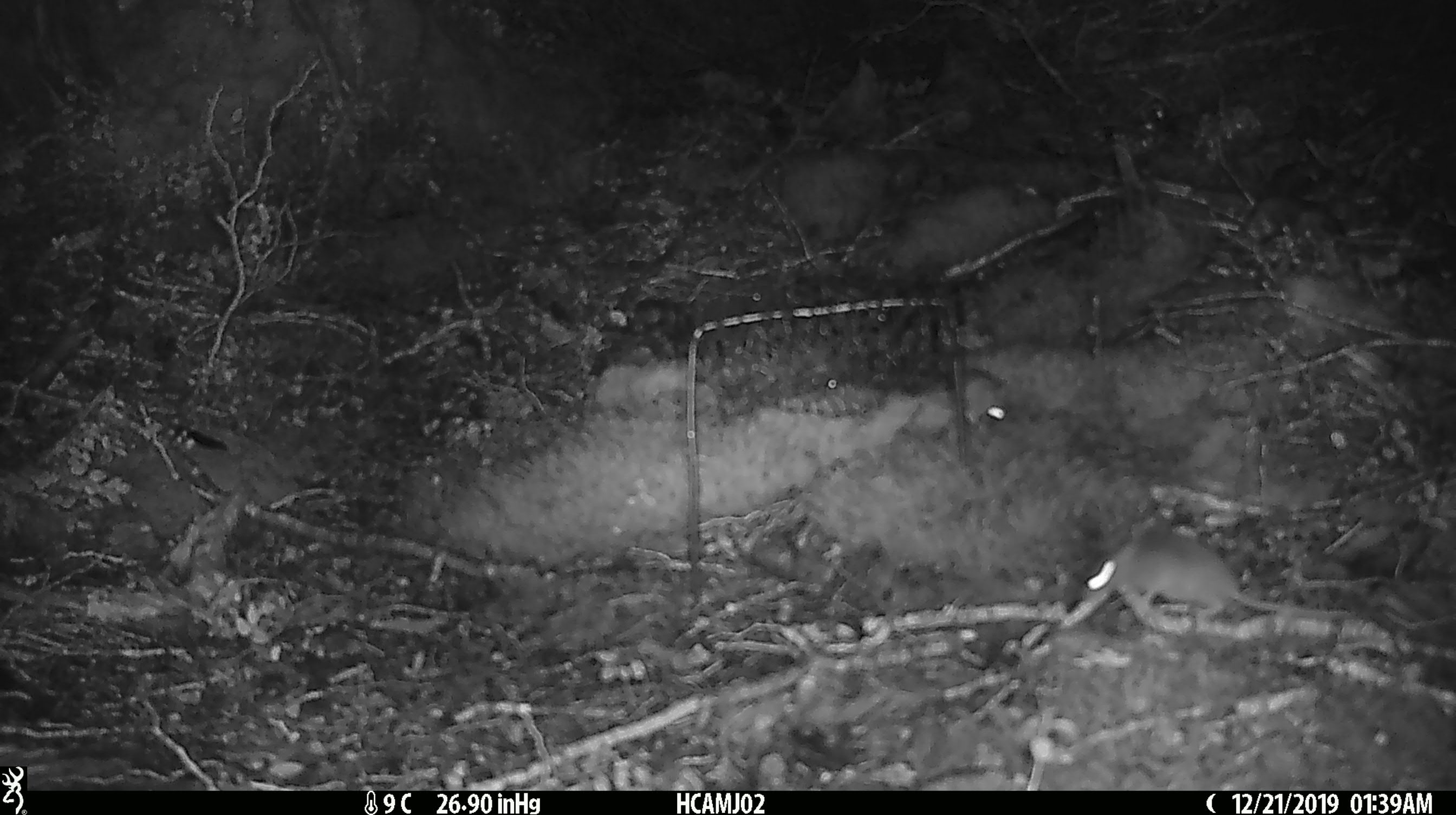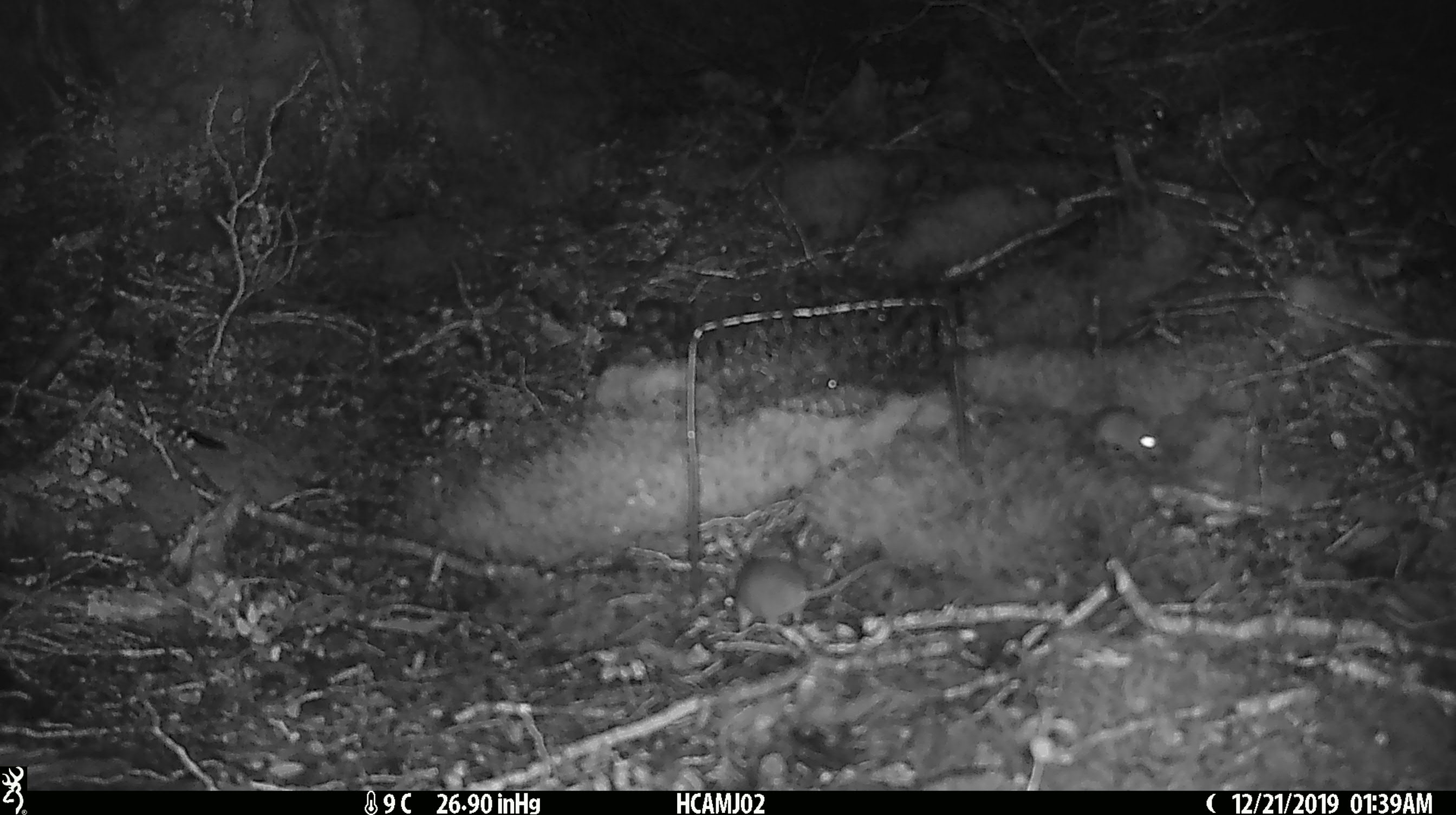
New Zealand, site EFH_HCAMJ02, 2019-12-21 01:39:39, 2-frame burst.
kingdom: Animalia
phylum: Chordata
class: Mammalia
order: Rodentia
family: Muridae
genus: Mus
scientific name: Mus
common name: mouse